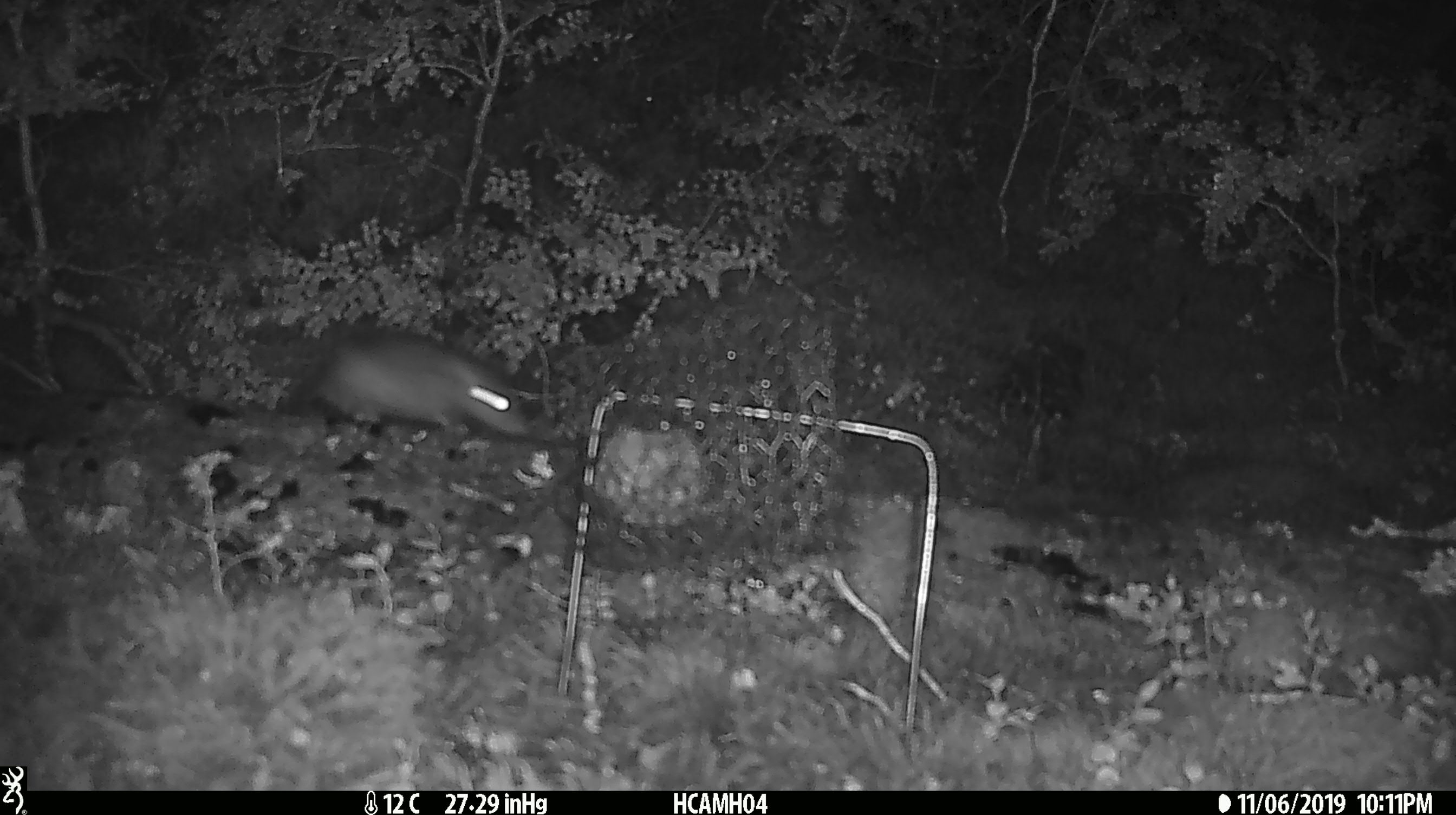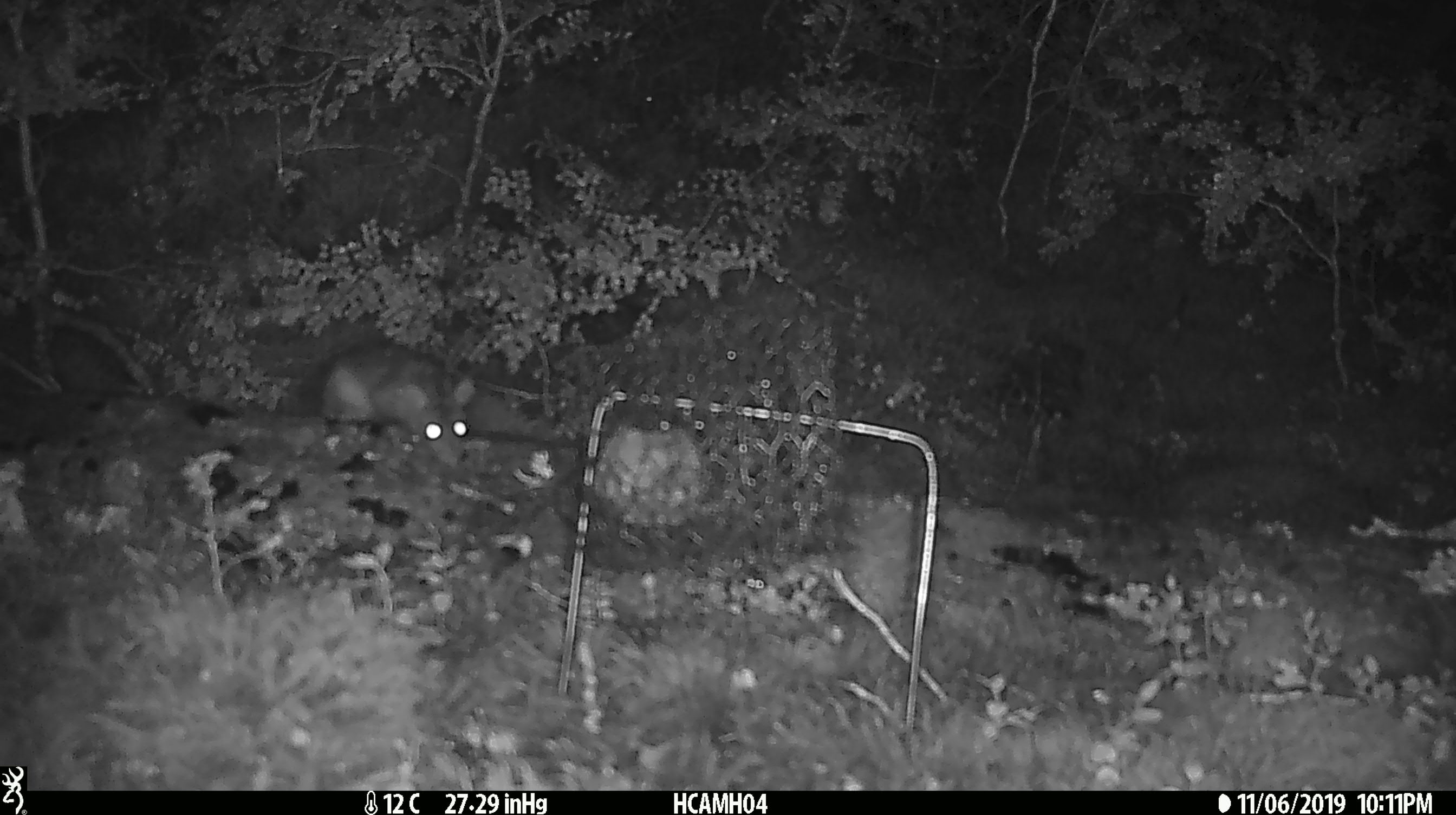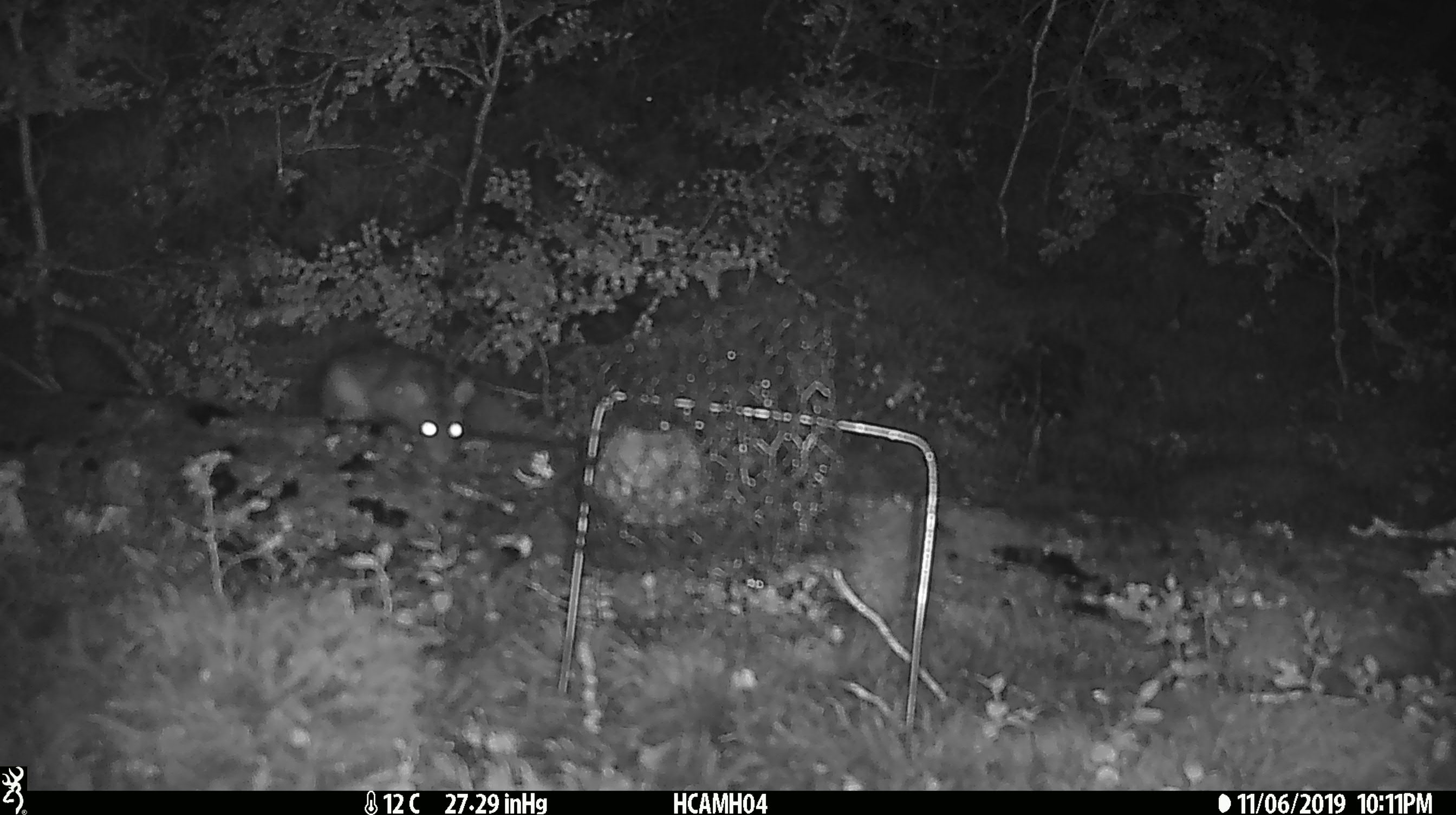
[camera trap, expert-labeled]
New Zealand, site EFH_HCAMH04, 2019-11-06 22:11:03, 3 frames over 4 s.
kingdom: Animalia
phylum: Chordata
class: Mammalia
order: Rodentia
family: Muridae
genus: Rattus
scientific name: Rattus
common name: rat